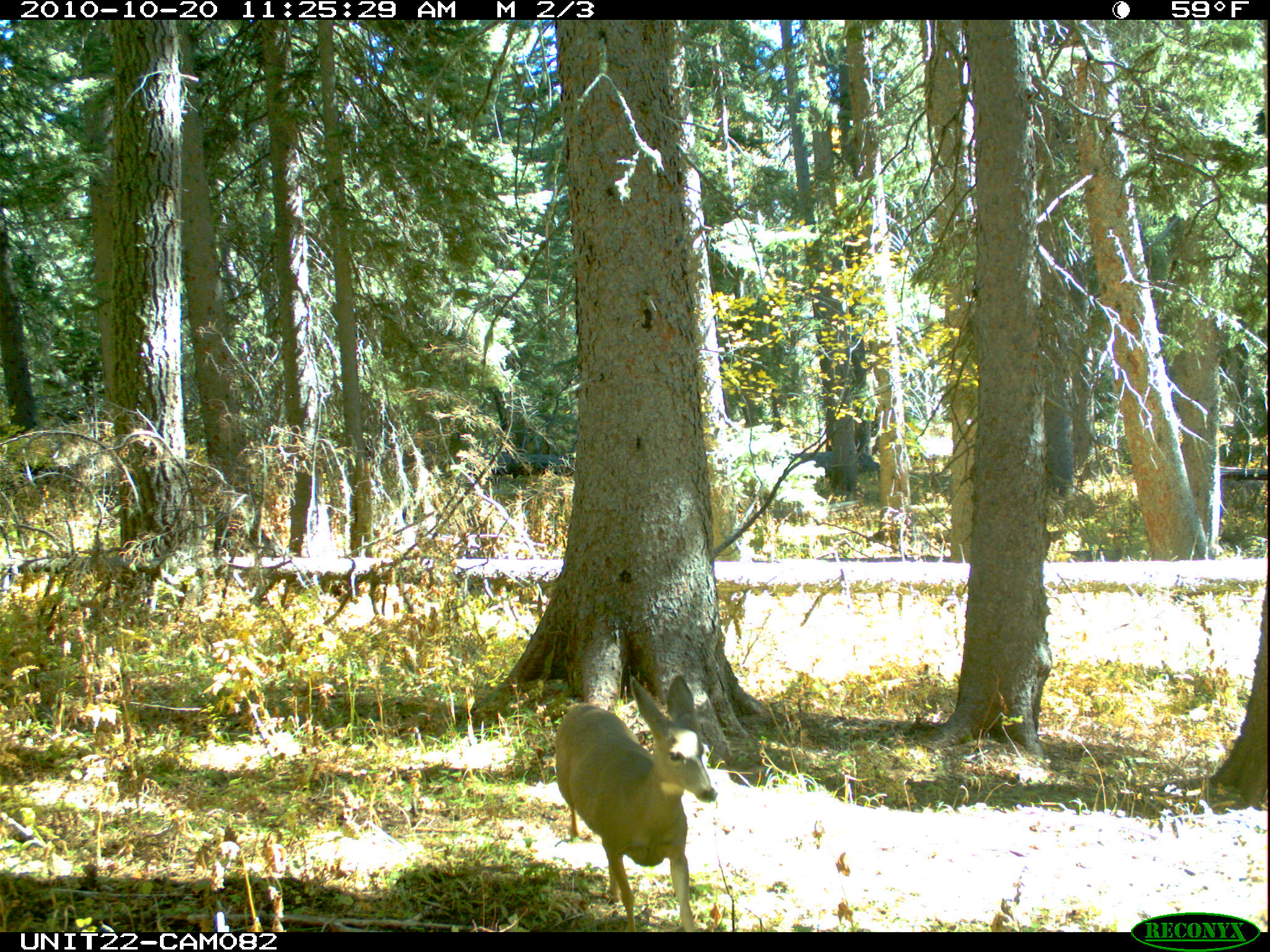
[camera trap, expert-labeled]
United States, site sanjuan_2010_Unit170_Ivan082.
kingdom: Animalia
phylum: Chordata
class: Mammalia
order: Artiodactyla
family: Cervidae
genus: Odocoileus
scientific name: Odocoileus hemionus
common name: mule deer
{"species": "Odocoileus hemionus (mule deer)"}